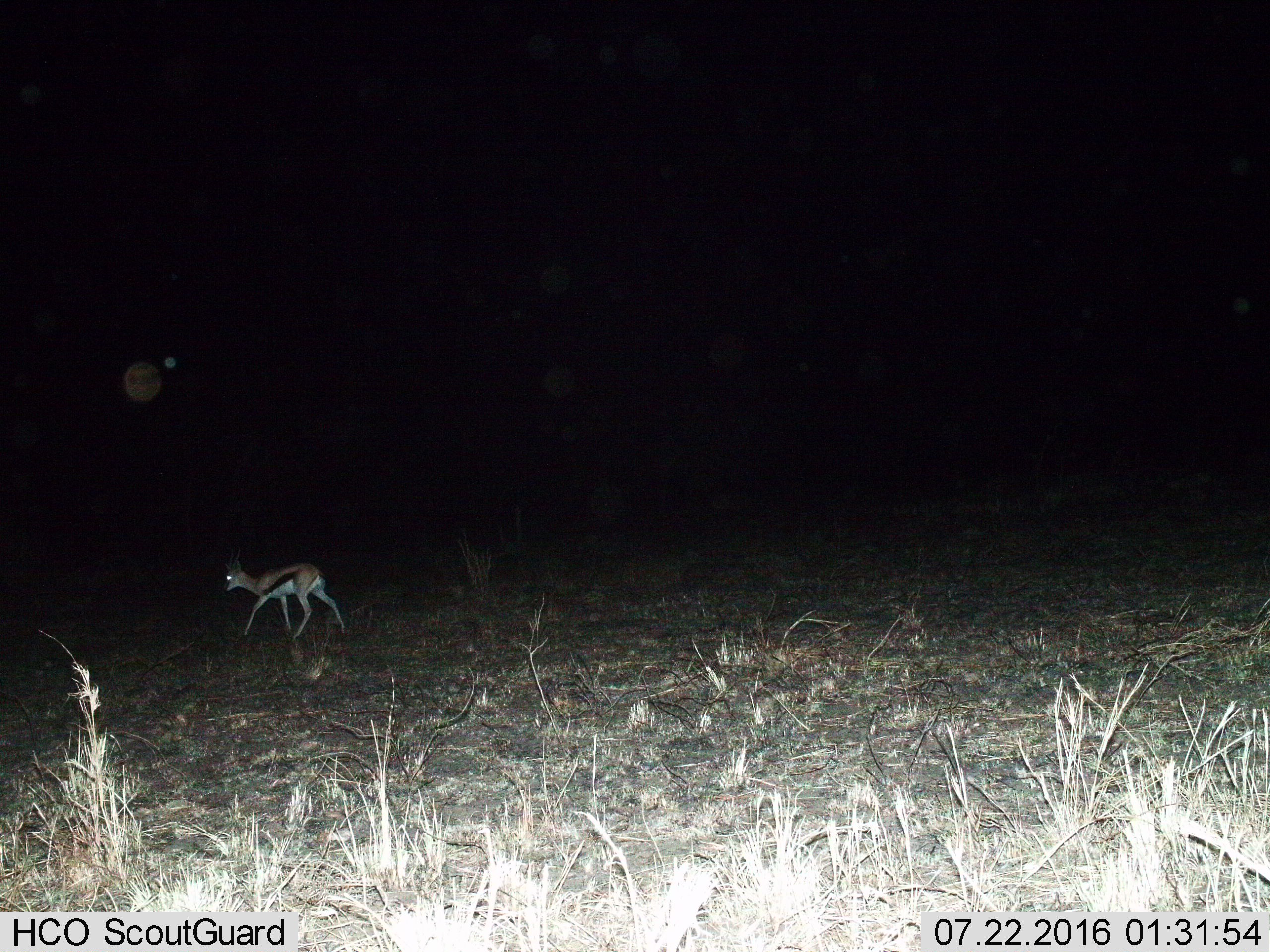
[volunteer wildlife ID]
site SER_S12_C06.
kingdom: Animalia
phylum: Chordata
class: Mammalia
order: Artiodactyla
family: Bovidae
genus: Eudorcas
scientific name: Eudorcas thomsonii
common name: thomson's gazelle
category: gazellethomsons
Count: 1.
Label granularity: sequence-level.